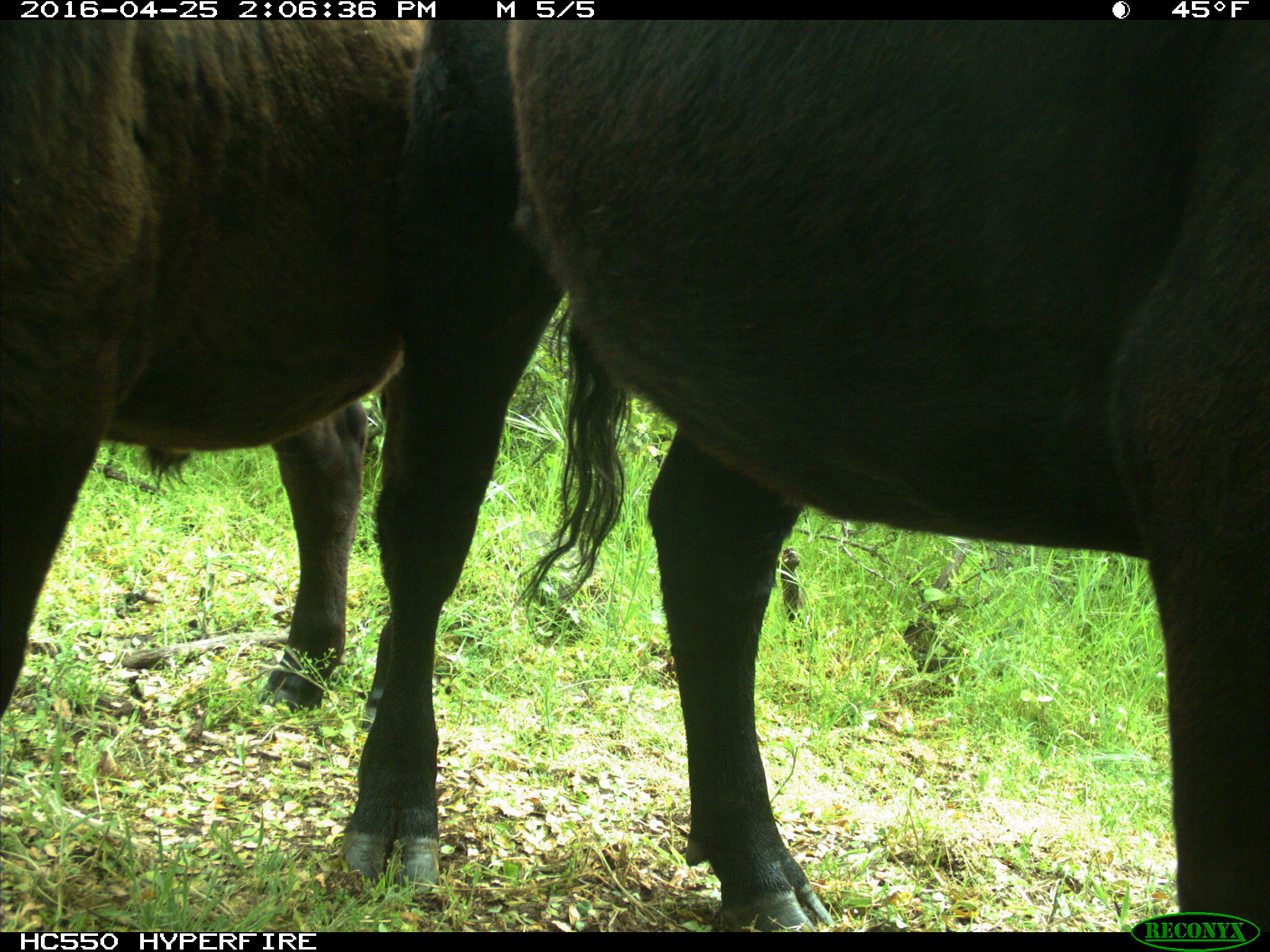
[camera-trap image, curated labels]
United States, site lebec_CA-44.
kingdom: Animalia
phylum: Chordata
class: Mammalia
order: Artiodactyla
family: Bovidae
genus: Bos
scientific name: Bos taurus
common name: domestic cow